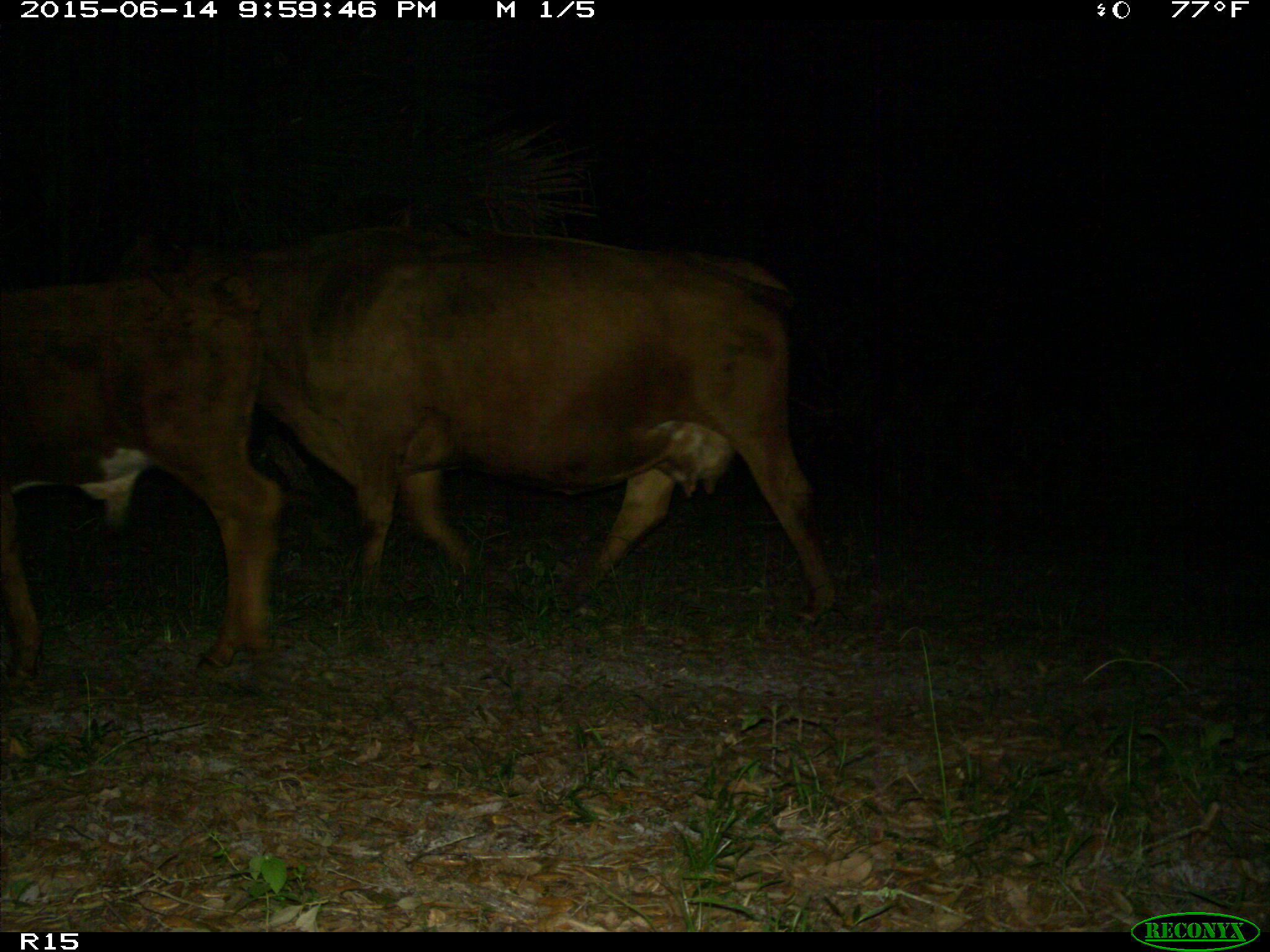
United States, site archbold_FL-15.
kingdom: Animalia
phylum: Chordata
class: Mammalia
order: Artiodactyla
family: Bovidae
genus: Bos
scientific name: Bos taurus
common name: domestic cow